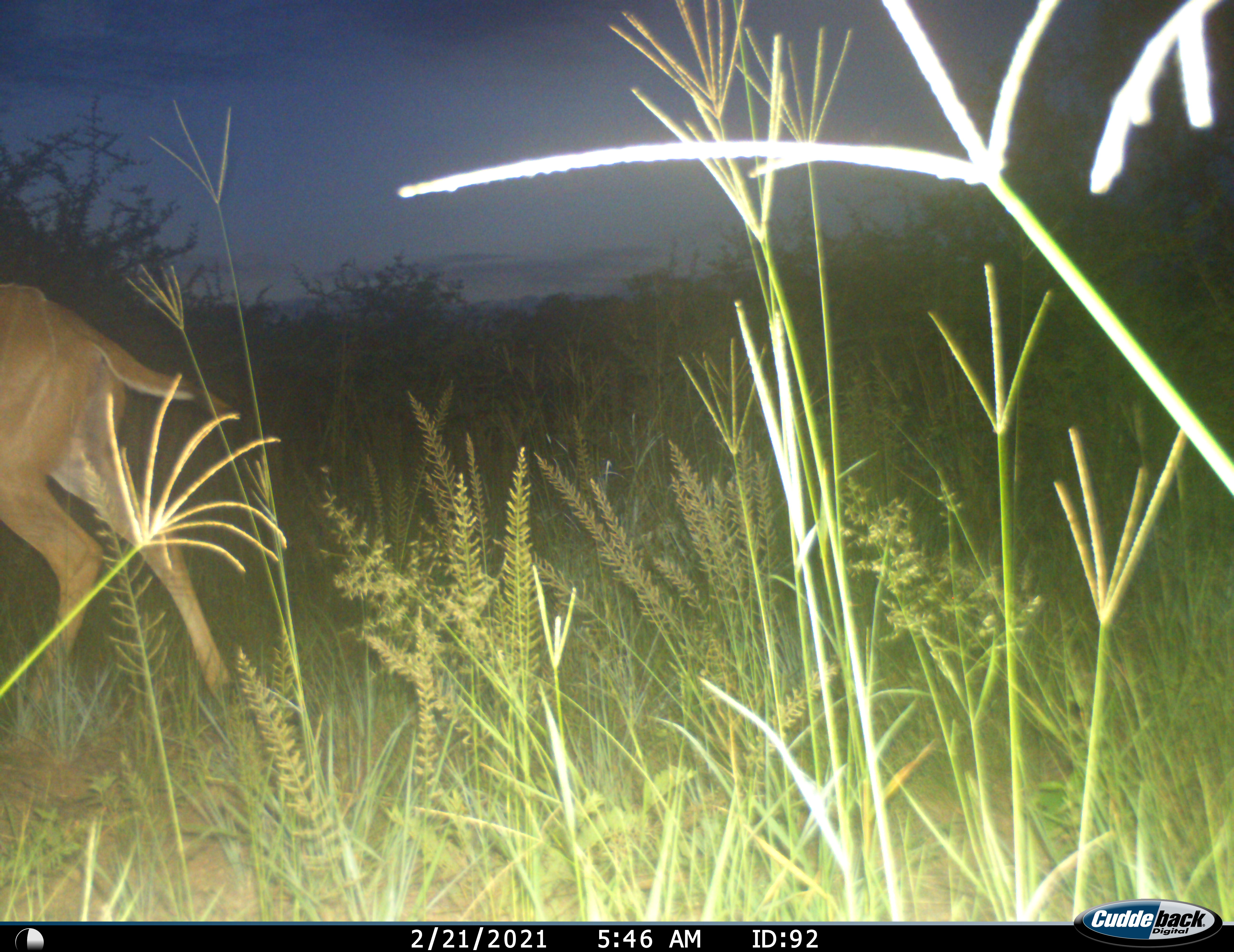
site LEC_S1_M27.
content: unidentified animal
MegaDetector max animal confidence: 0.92